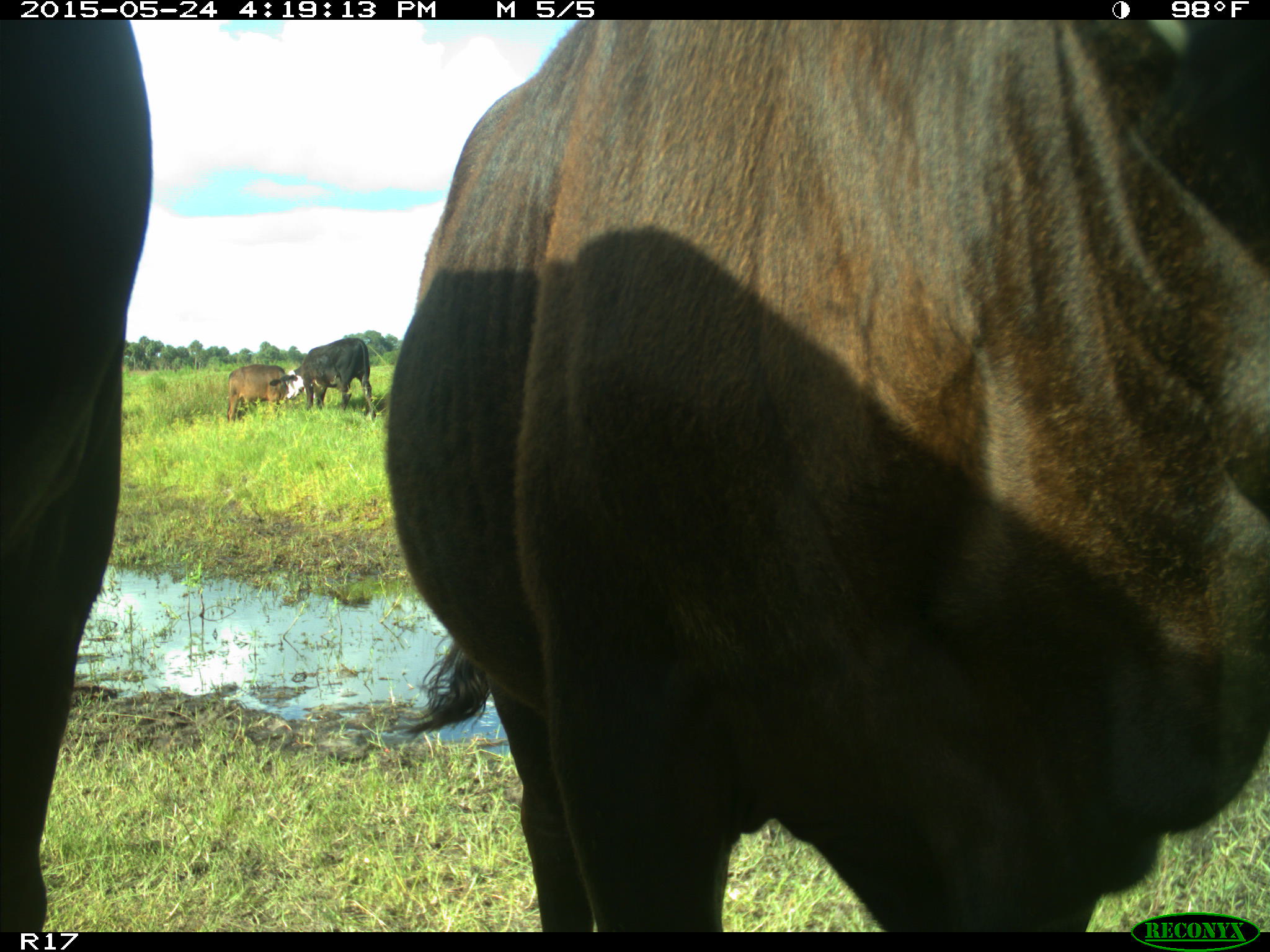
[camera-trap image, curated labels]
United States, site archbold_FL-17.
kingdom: Animalia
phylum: Chordata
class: Mammalia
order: Artiodactyla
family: Bovidae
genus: Bos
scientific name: Bos taurus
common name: domestic cow